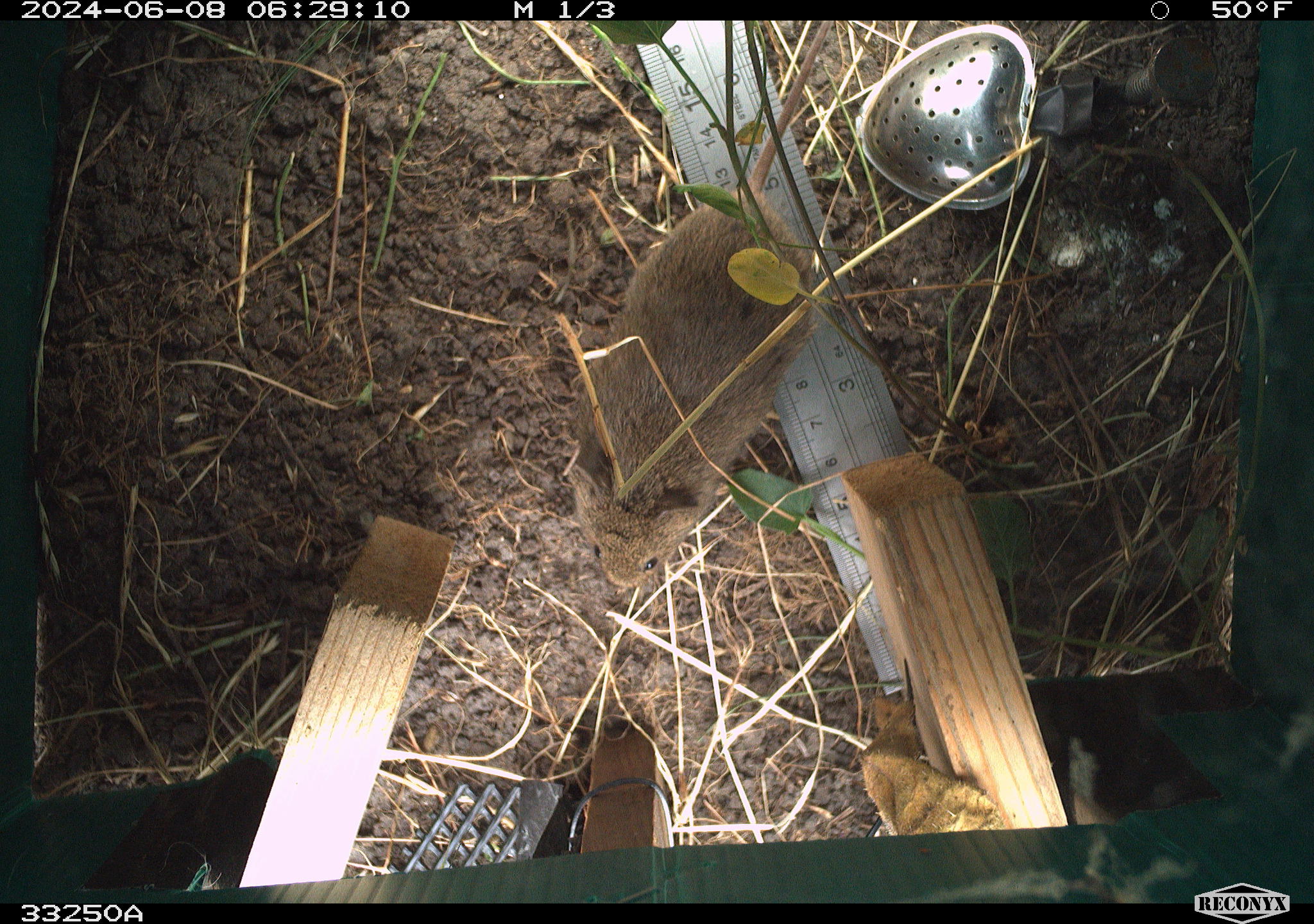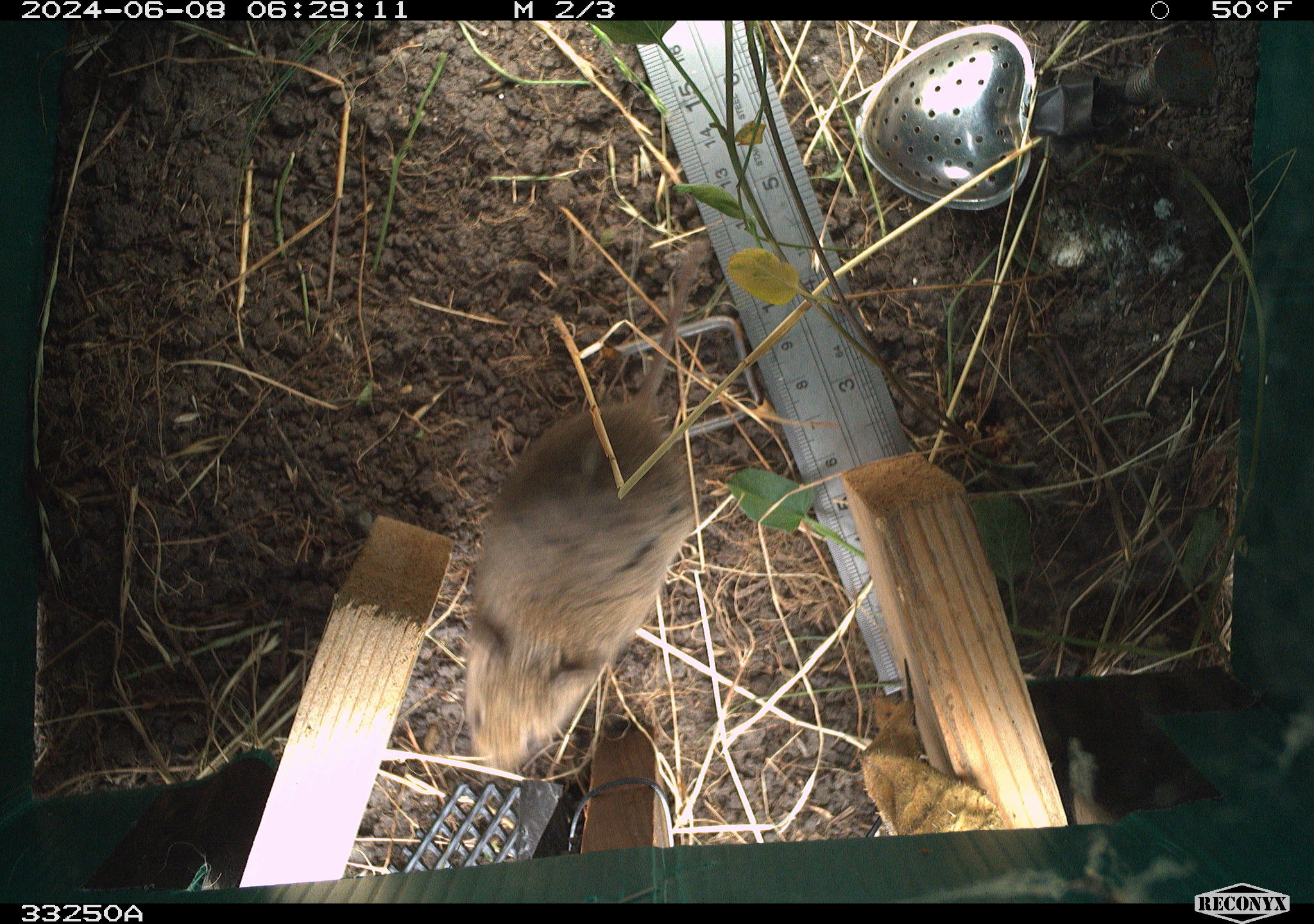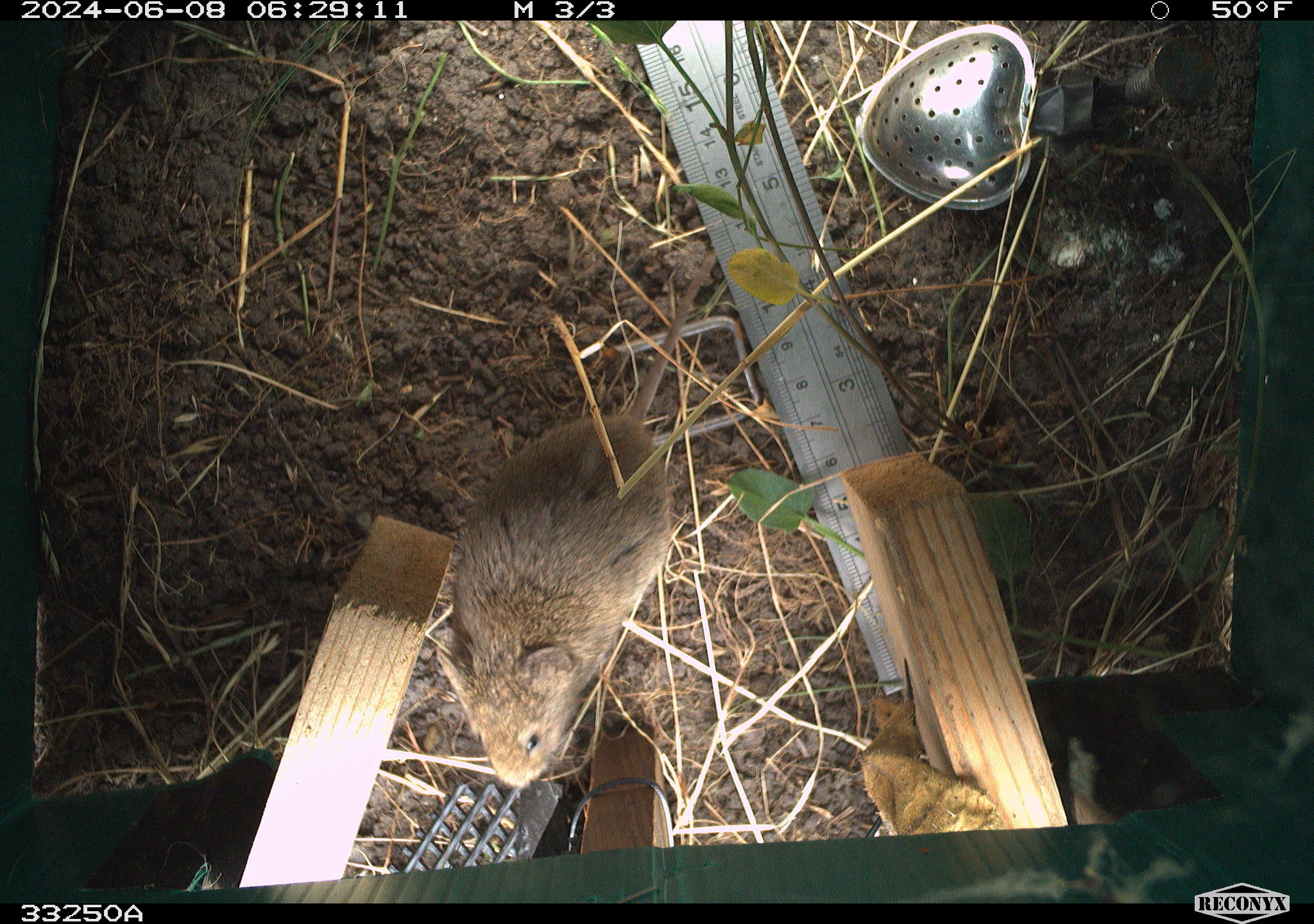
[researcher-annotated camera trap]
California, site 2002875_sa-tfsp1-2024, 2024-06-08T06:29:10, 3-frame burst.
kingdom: Animalia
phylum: Chordata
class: Mammalia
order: Rodentia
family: Cricetidae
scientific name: Arvicolinae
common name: voles, lemmings, and muskrats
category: arvicolinae subfamily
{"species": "arvicolinae subfamily (voles, lemmings, and muskrats) (Arvicolinae)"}